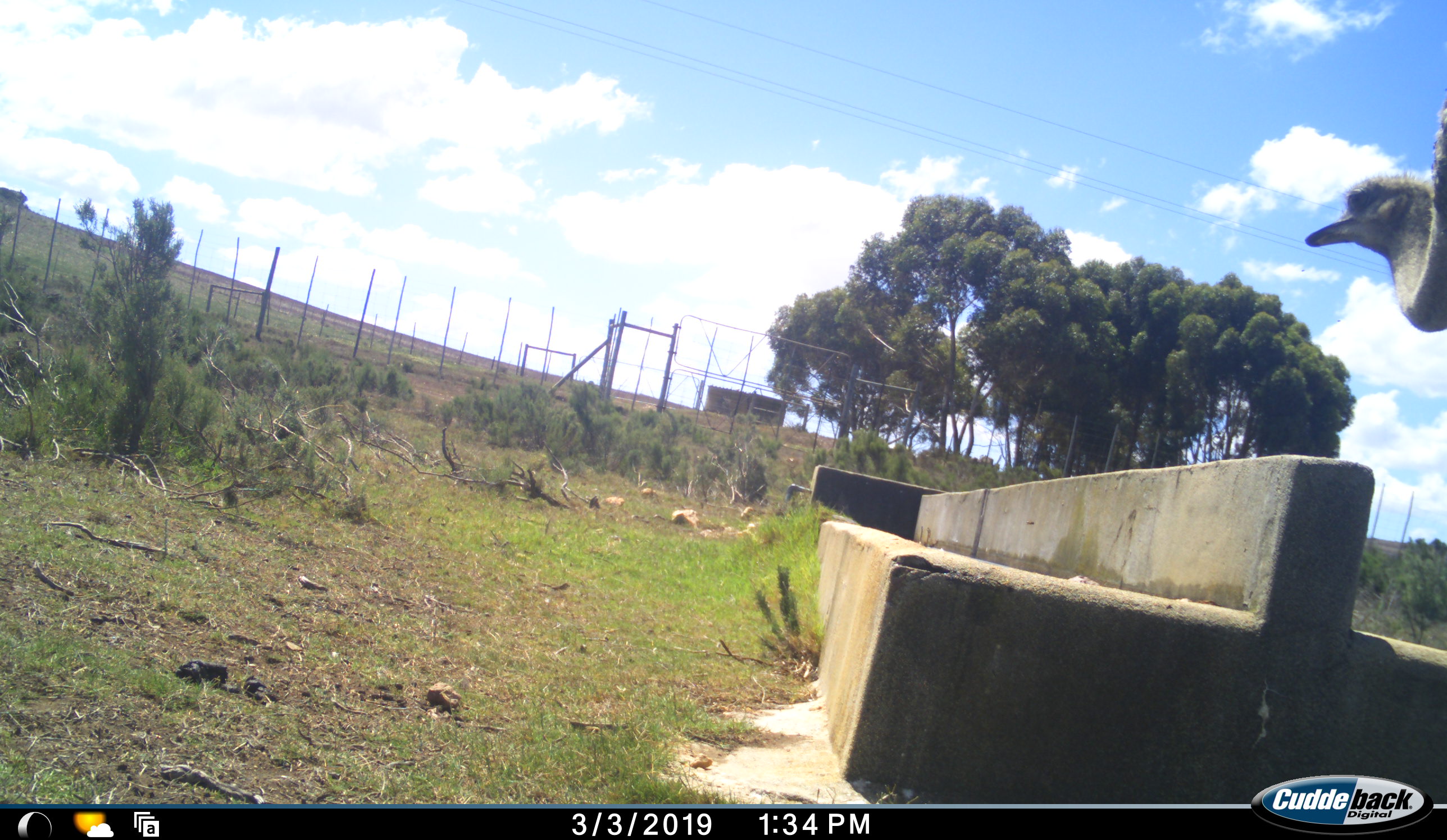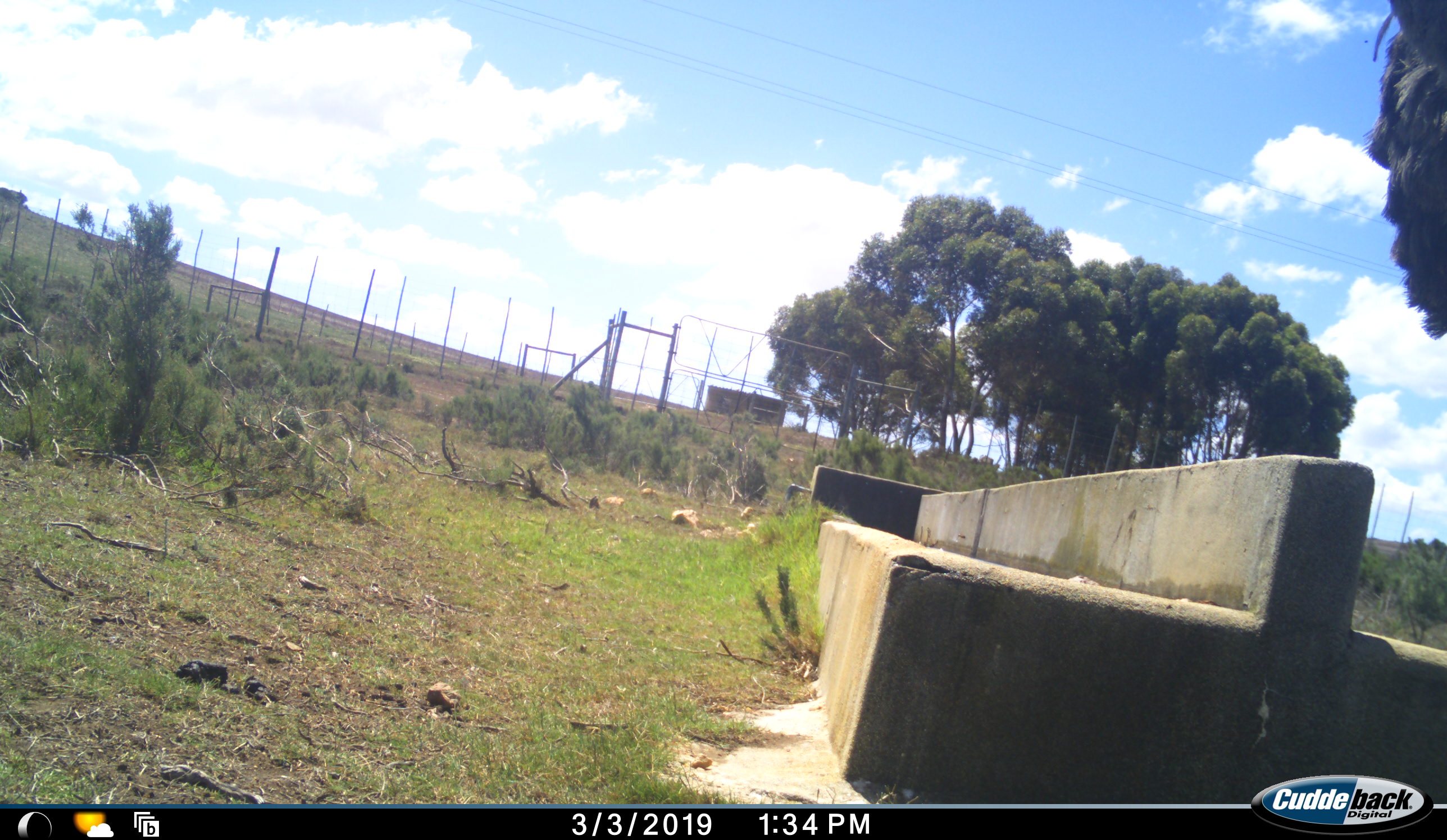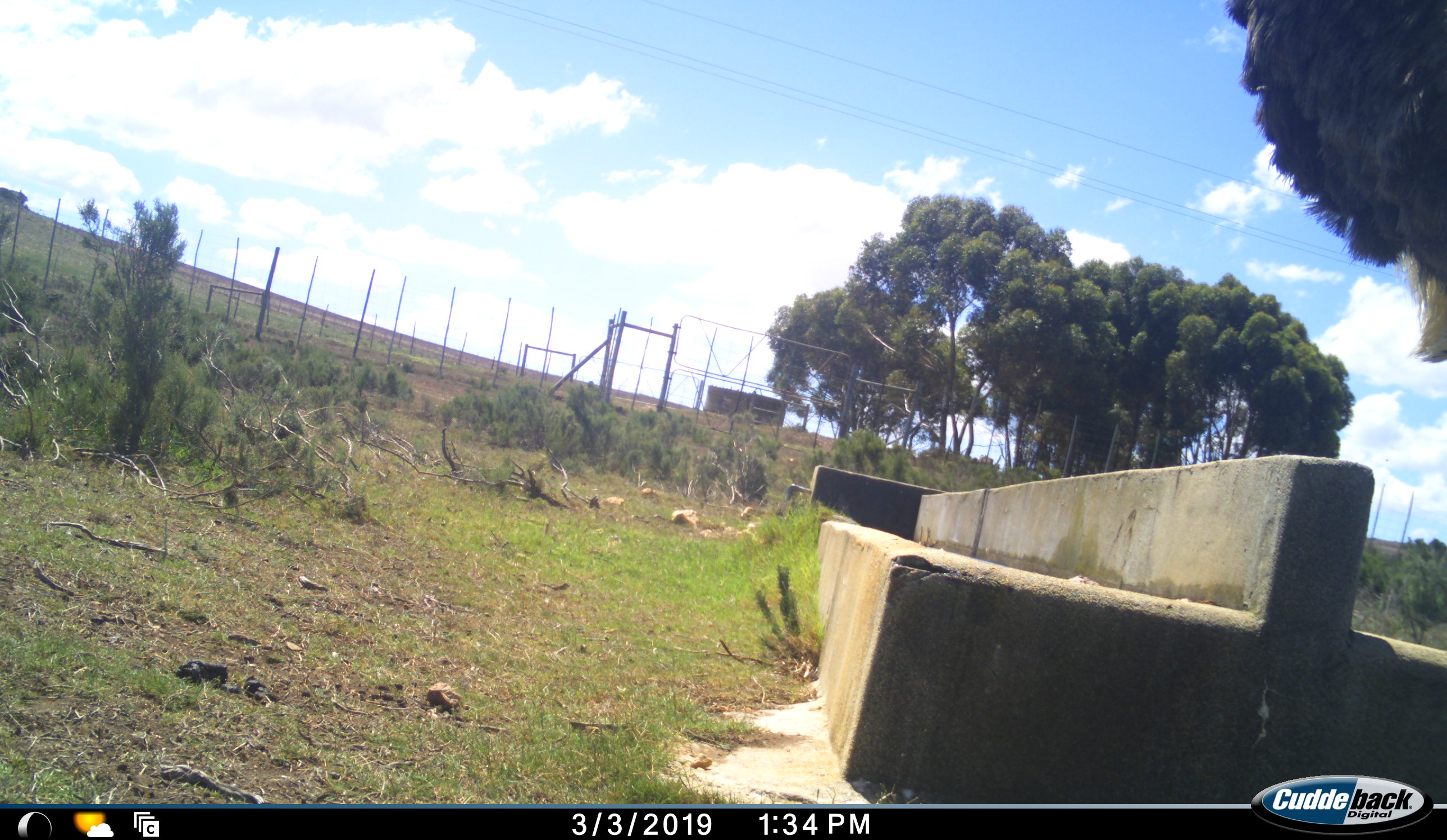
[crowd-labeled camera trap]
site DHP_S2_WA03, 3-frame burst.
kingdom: Animalia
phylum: Chordata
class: Aves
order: Struthioniformes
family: Struthionidae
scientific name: Struthionidae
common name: ostrich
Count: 1.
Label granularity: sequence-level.